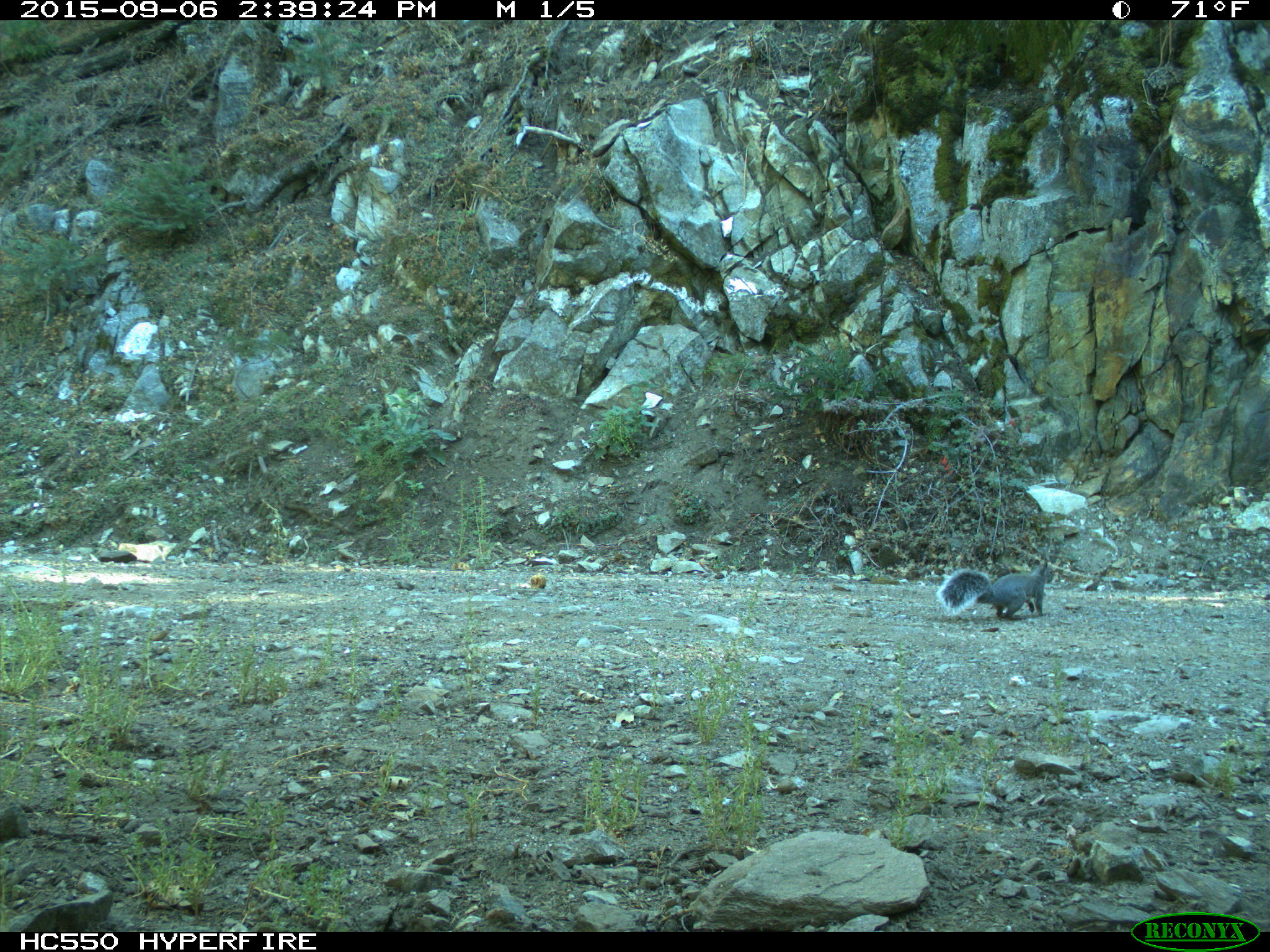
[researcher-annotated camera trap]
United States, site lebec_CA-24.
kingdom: Animalia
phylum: Chordata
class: Mammalia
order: Rodentia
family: Sciuridae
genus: Sciurus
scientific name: Sciurus carolinensis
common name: eastern gray squirrel